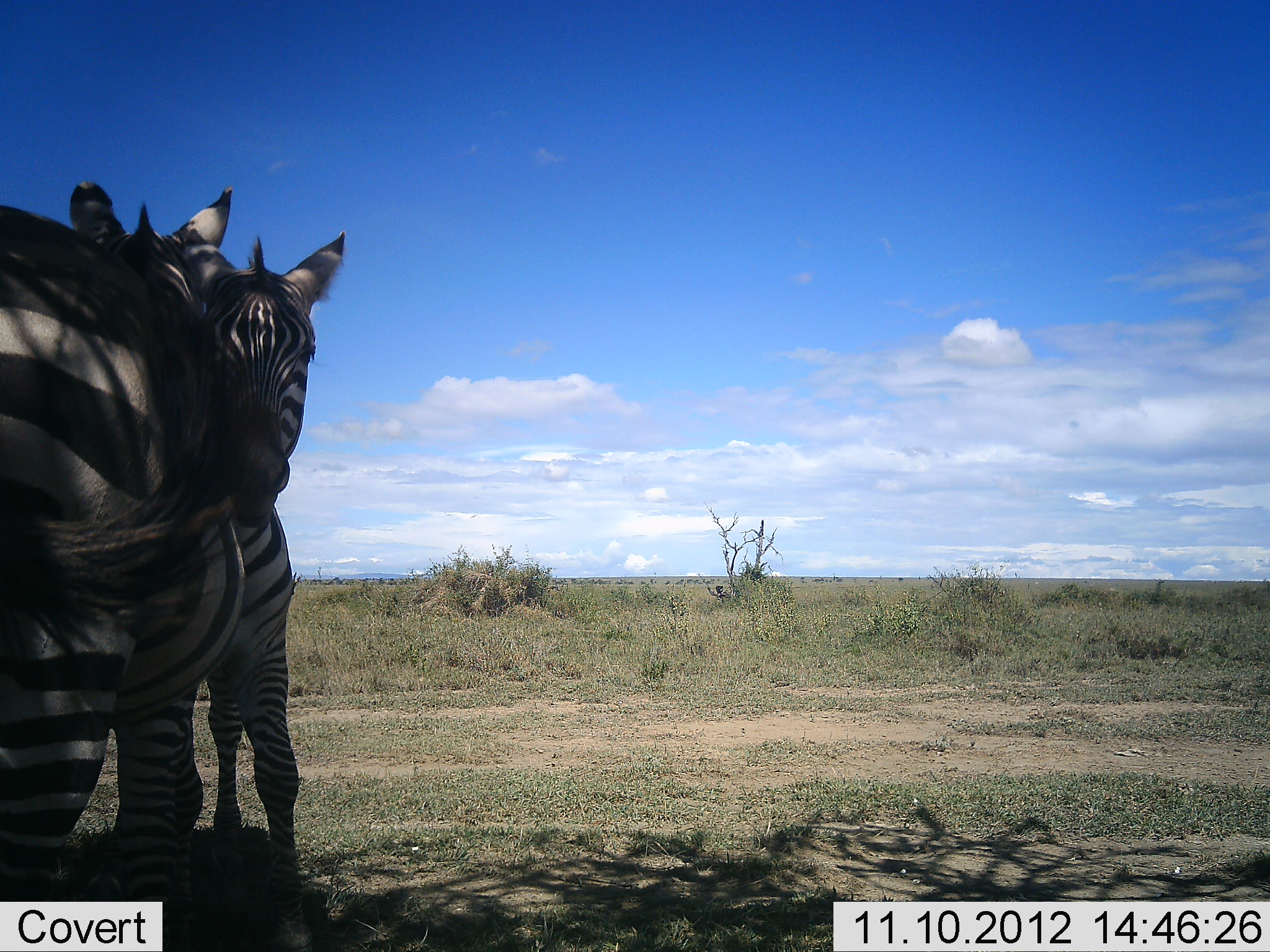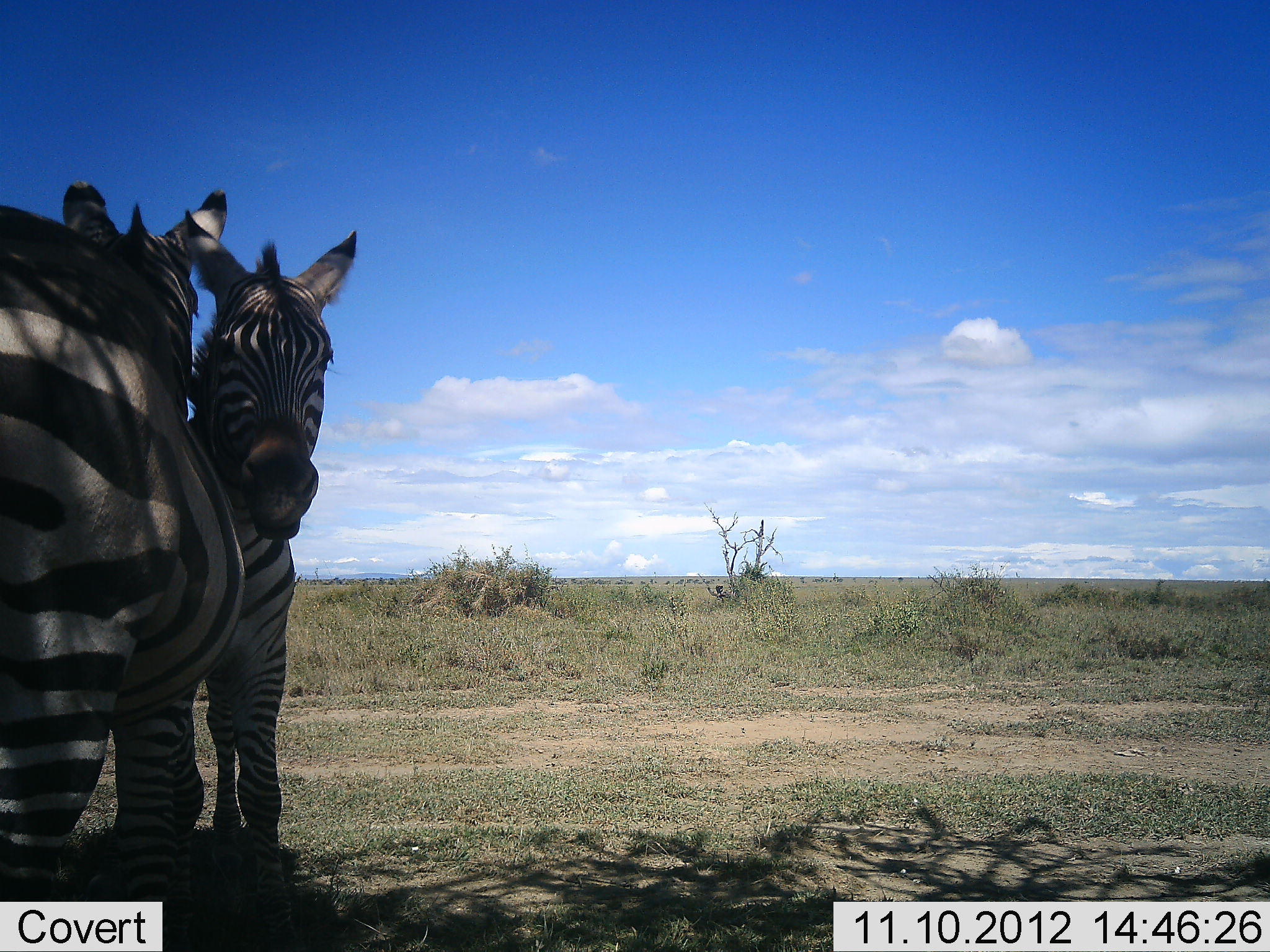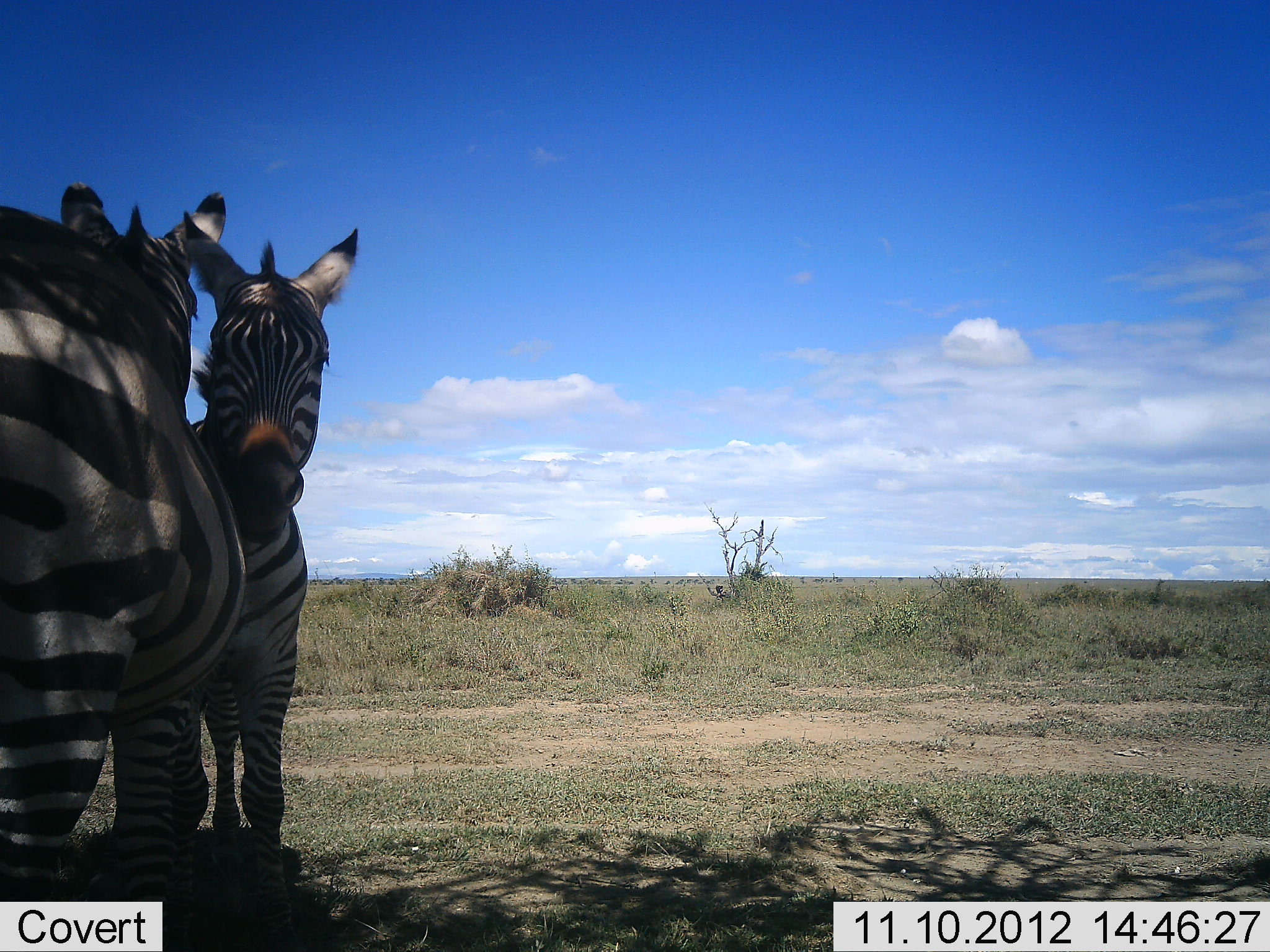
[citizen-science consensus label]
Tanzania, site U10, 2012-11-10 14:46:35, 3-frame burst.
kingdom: Animalia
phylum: Chordata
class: Mammalia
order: Perissodactyla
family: Equidae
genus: Equus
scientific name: Equus quagga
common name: plains zebra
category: zebra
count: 2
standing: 78%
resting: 0%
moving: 0%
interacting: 33%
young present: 0%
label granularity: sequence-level